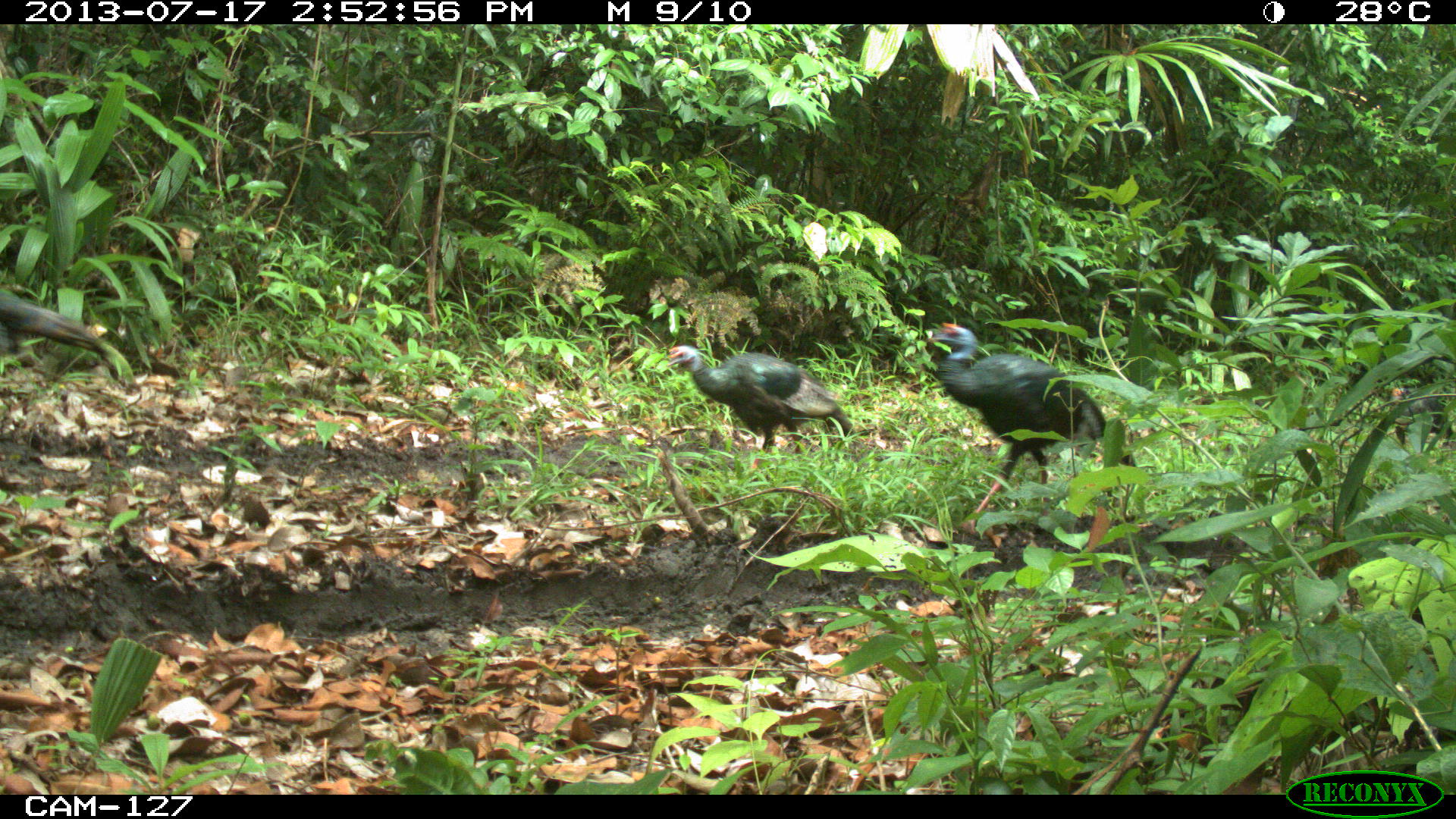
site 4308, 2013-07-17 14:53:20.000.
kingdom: Animalia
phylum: Chordata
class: Aves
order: Galliformes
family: Phasianidae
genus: Meleagris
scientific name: Meleagris ocellata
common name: ocellated turkey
Meleagris ocellata (ocellated turkey), count 5.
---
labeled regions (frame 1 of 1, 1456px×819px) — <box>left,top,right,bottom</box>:
meleagris ocellata: <box>924,322,1135,532</box>; <box>665,343,871,454</box>; <box>0,288,122,382</box>